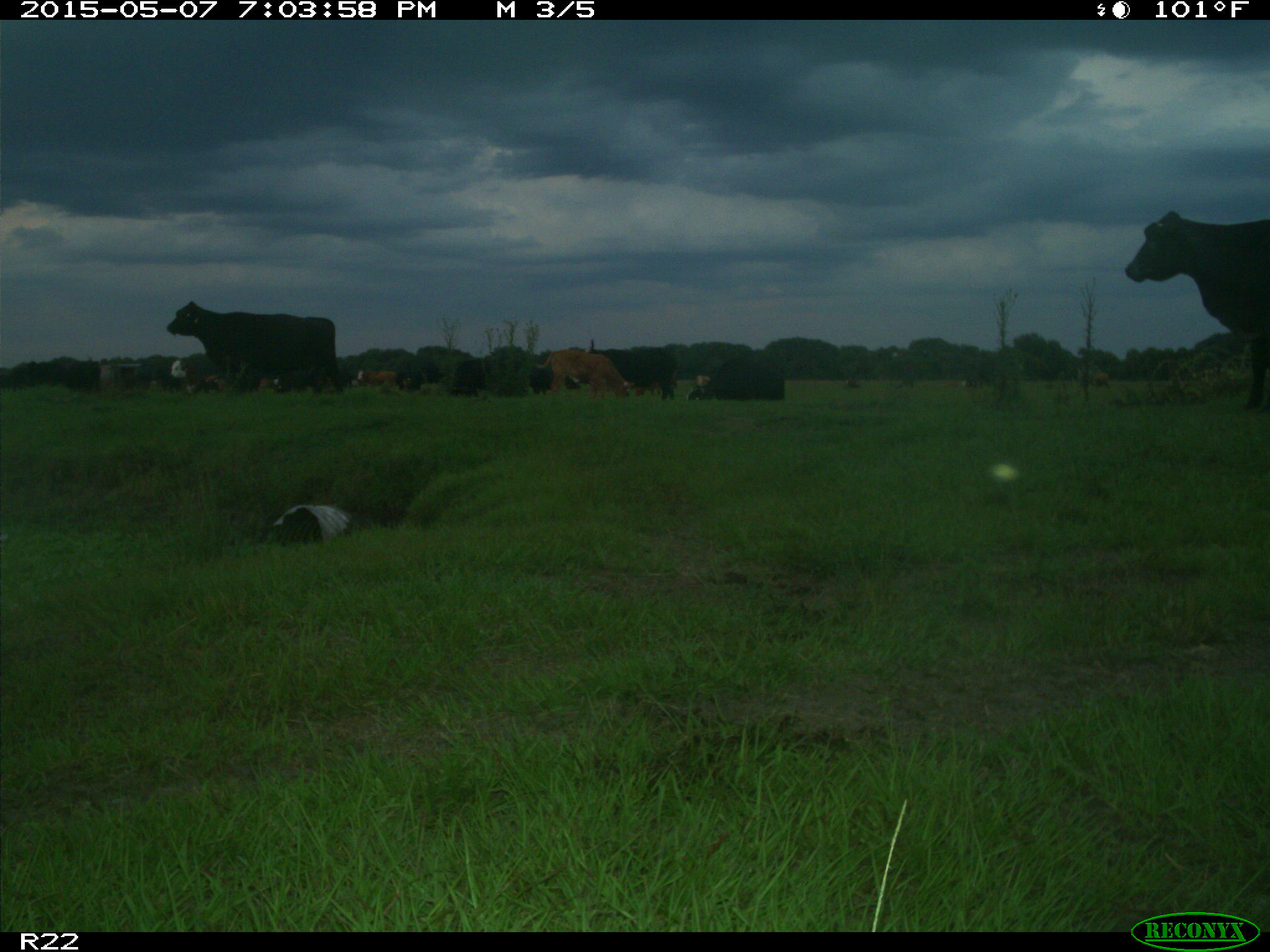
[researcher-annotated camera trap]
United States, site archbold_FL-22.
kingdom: Animalia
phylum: Chordata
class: Mammalia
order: Artiodactyla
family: Bovidae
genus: Bos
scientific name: Bos taurus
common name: domestic cow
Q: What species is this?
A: Bos taurus (domestic cow).